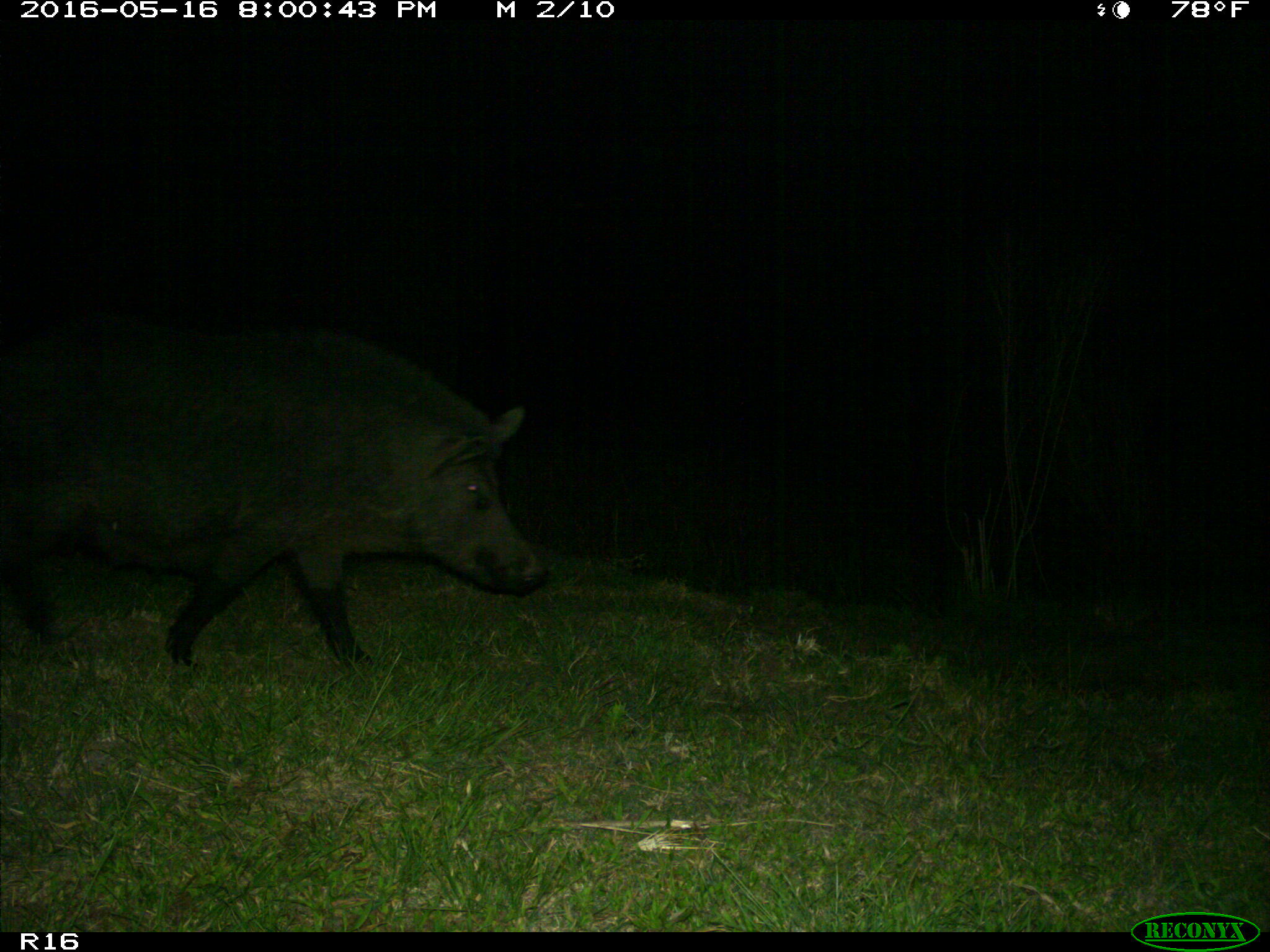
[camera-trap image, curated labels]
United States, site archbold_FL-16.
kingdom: Animalia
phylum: Chordata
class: Mammalia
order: Artiodactyla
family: Suidae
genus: Sus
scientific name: Sus scrofa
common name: wild boar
Sus scrofa (wild boar).